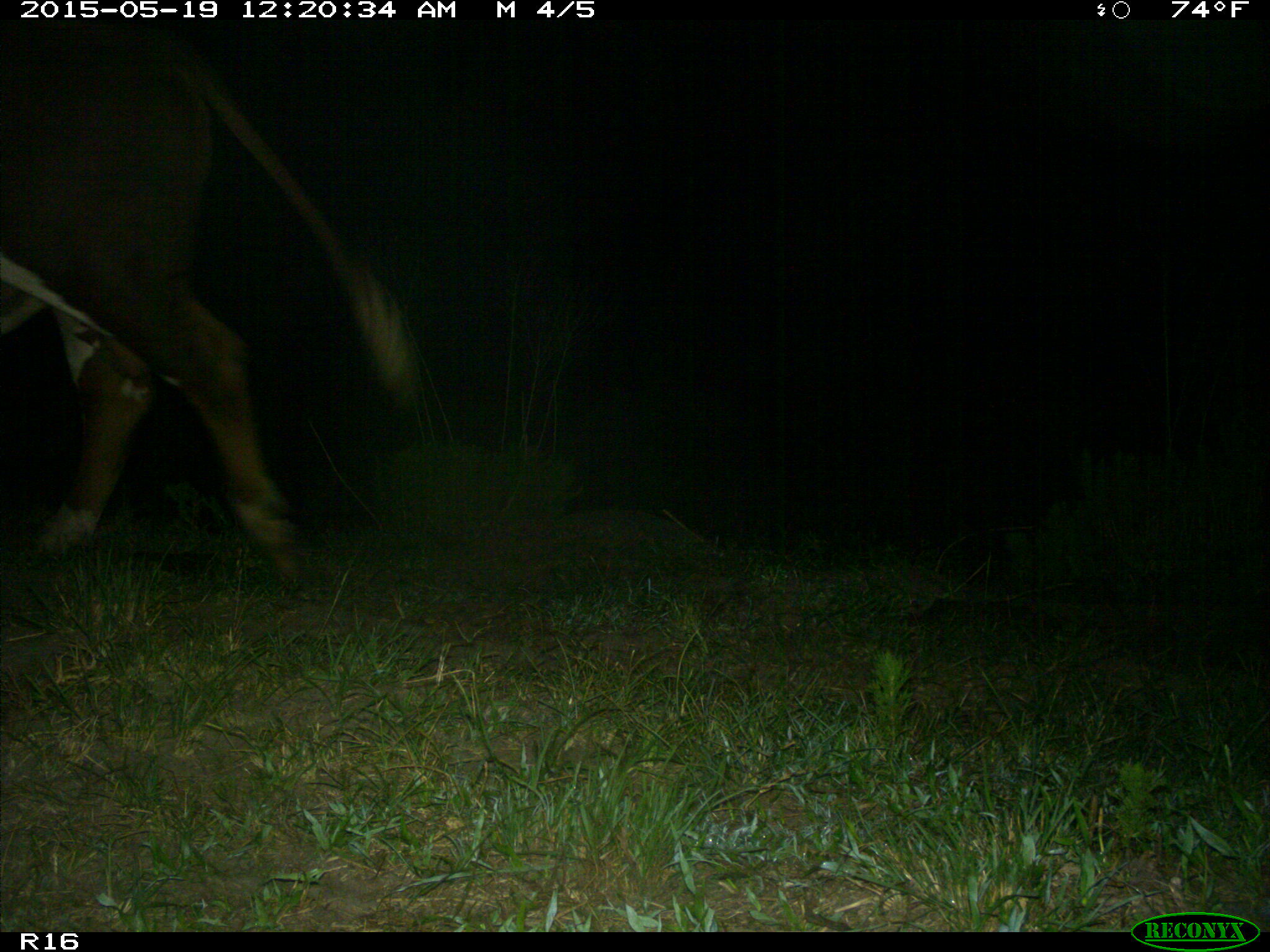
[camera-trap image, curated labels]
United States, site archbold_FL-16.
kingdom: Animalia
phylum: Chordata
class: Mammalia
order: Artiodactyla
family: Bovidae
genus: Bos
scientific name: Bos taurus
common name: domestic cow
Bos taurus (domestic cow).